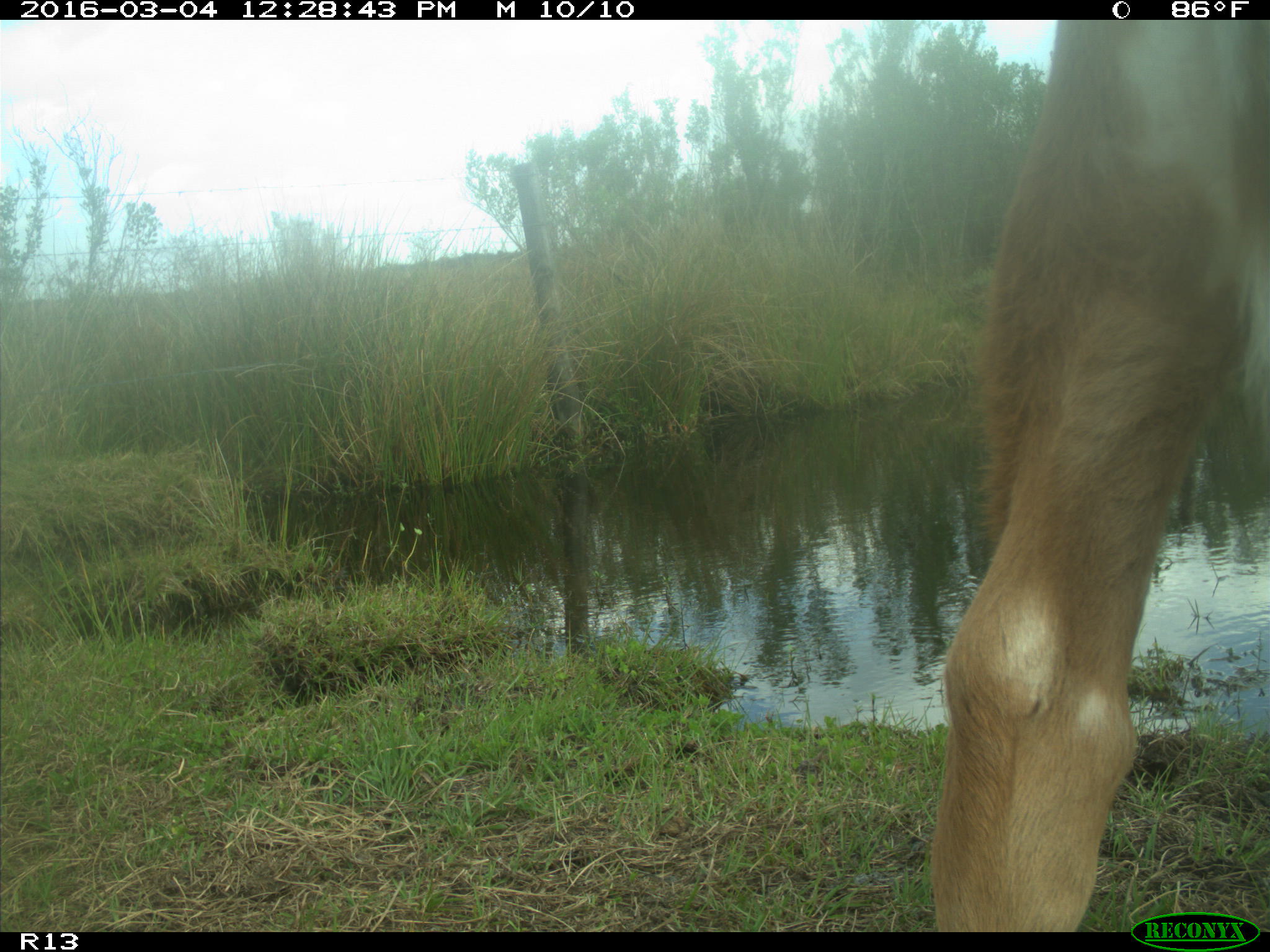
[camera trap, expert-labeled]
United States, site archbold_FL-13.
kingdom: Animalia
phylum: Chordata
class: Mammalia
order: Artiodactyla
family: Bovidae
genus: Bos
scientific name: Bos taurus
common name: domestic cow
Bos taurus (domestic cow).